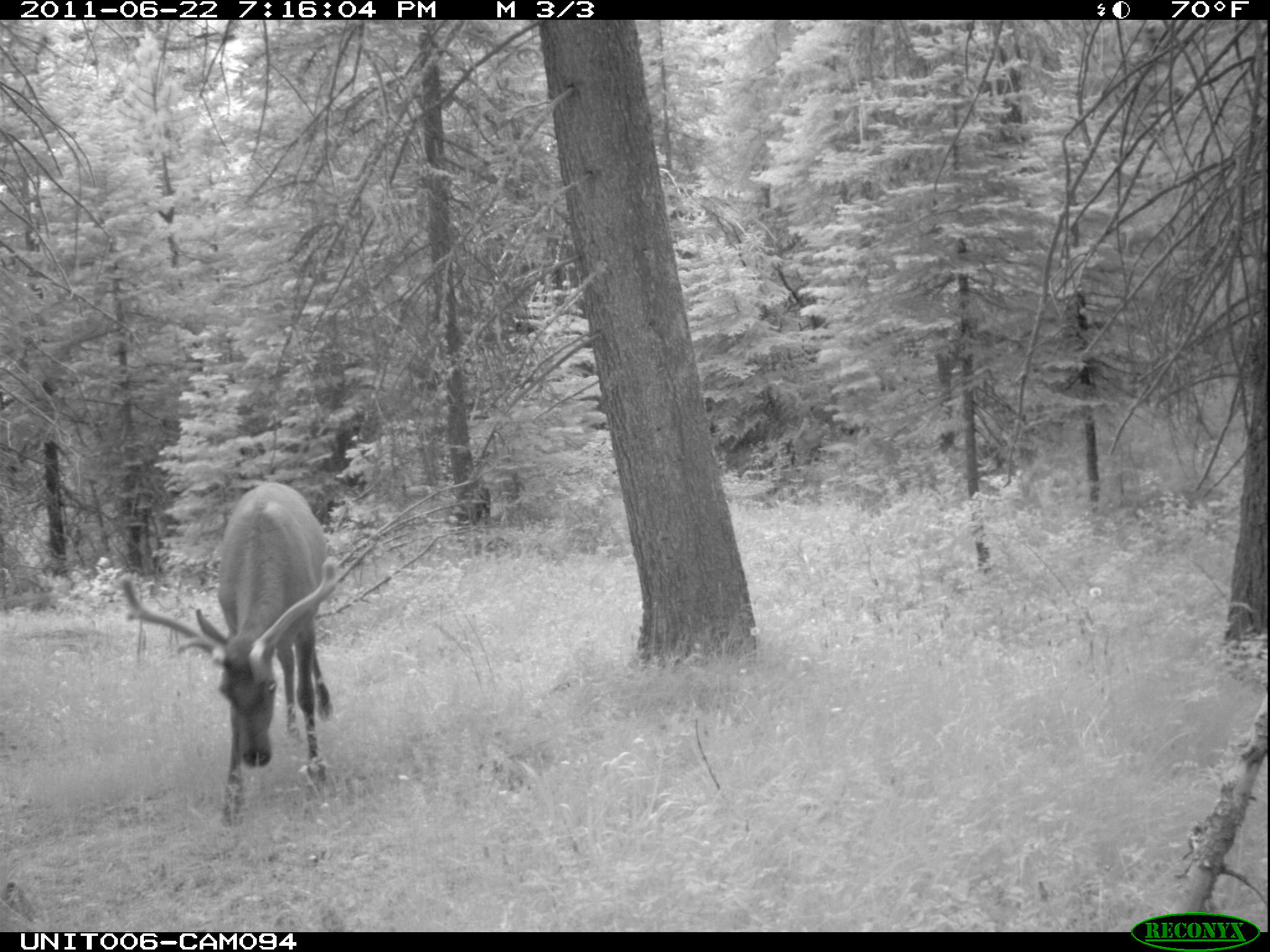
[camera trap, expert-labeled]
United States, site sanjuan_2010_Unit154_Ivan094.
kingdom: Animalia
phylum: Chordata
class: Mammalia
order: Artiodactyla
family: Cervidae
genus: Cervus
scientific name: Cervus elaphus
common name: red deer